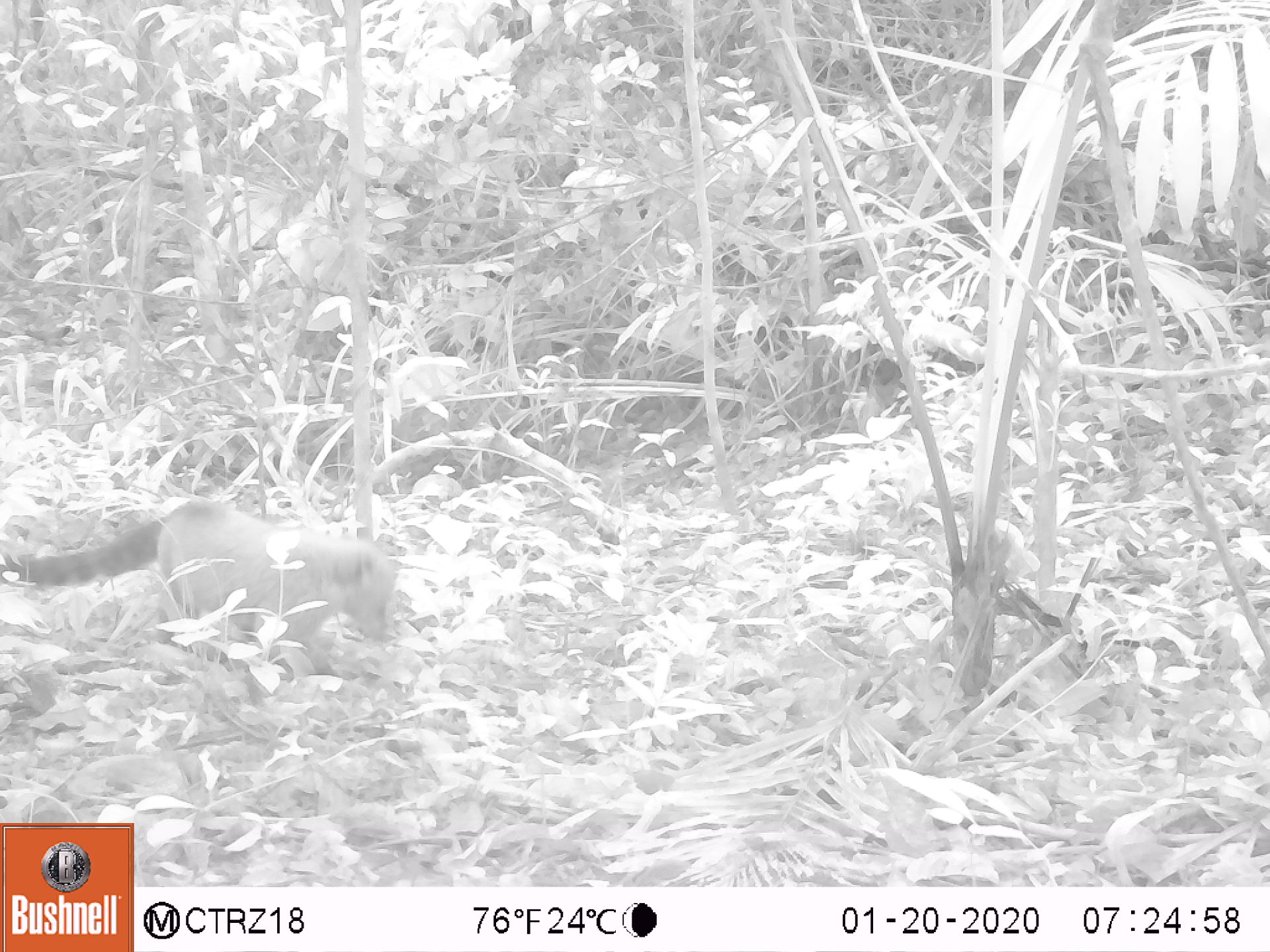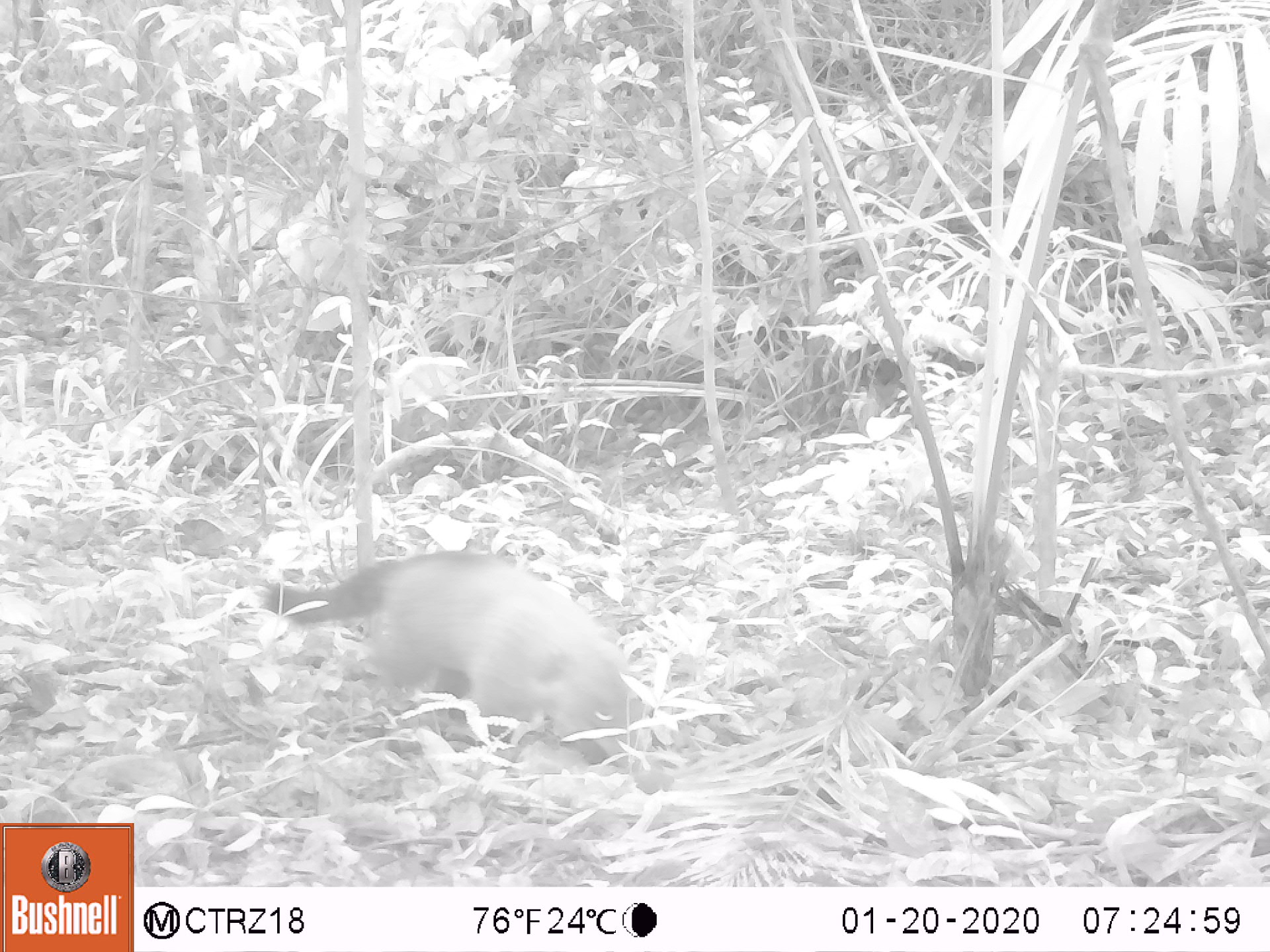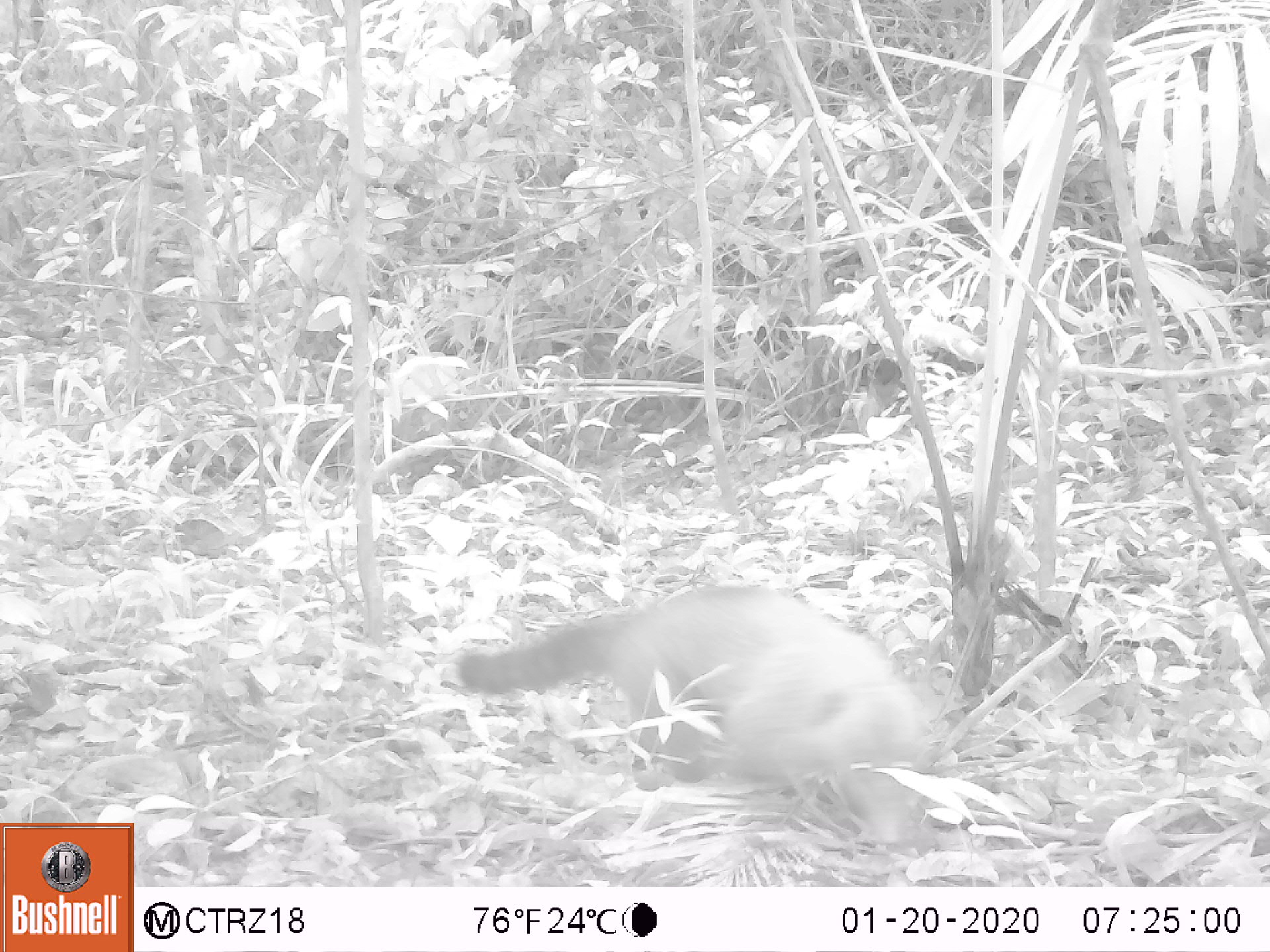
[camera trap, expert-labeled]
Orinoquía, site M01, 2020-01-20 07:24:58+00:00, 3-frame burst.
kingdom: Animalia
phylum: Chordata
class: Mammalia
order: Carnivora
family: Procyonidae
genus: Nasua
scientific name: Nasua nasua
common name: south american coati